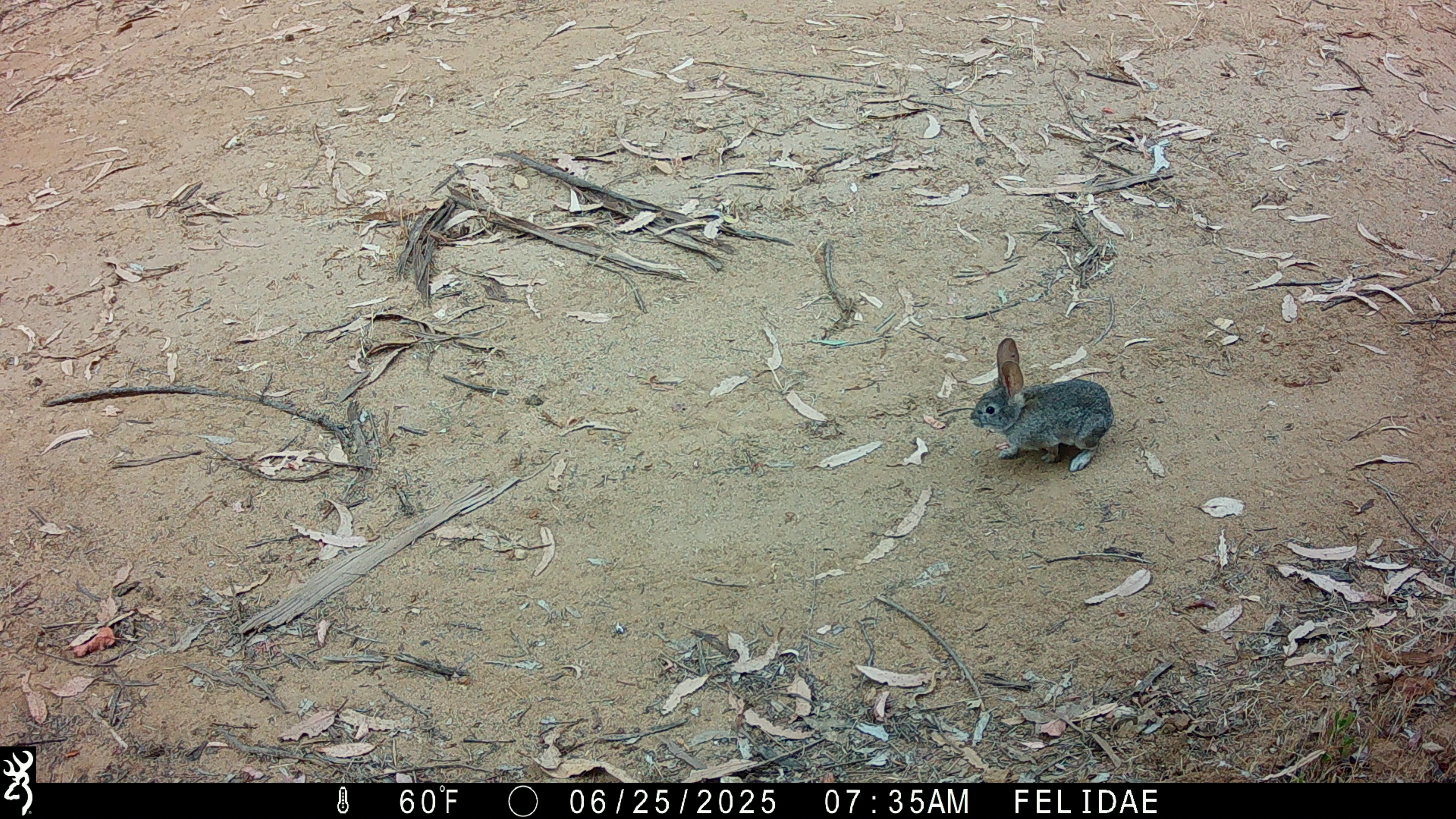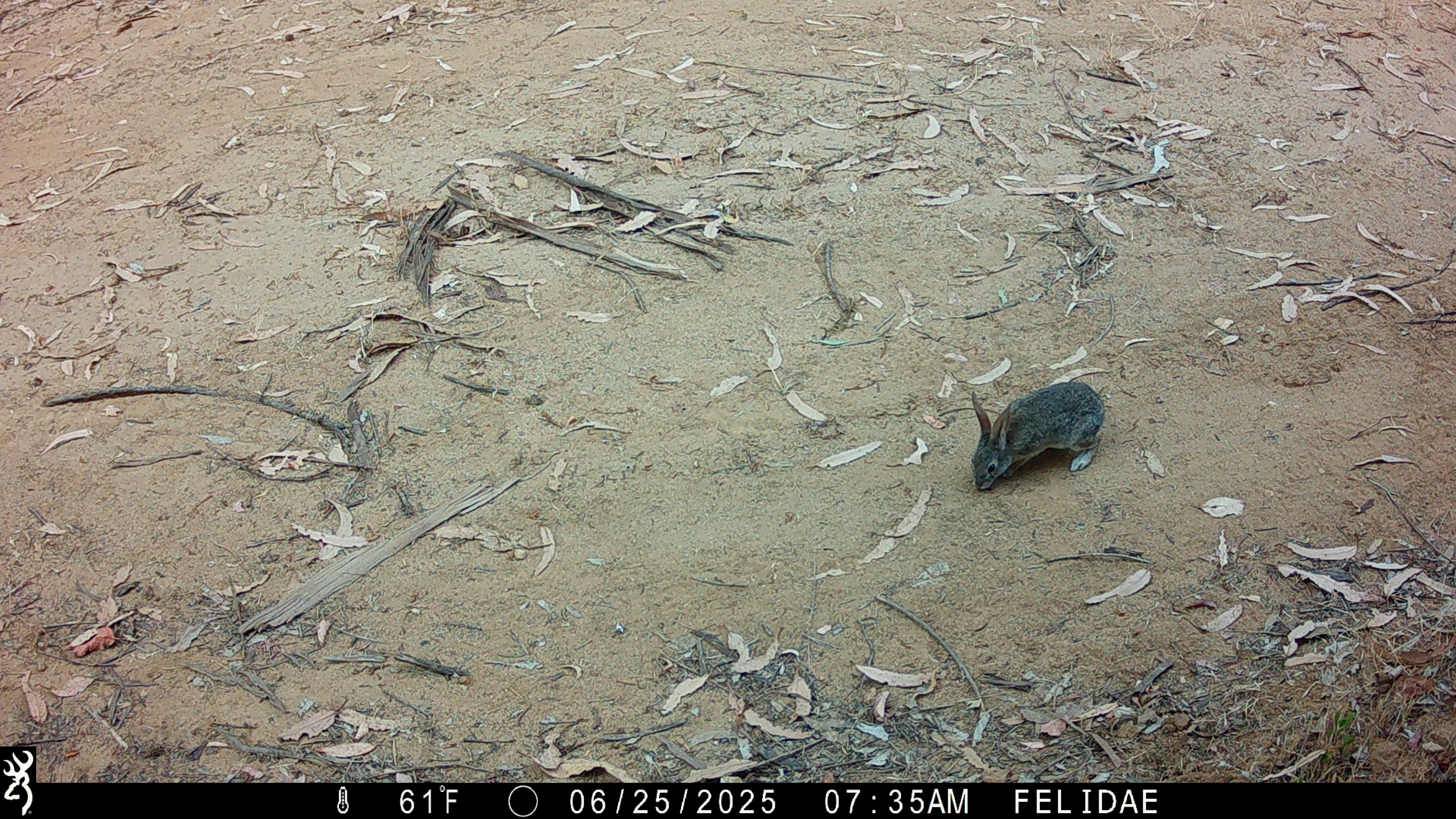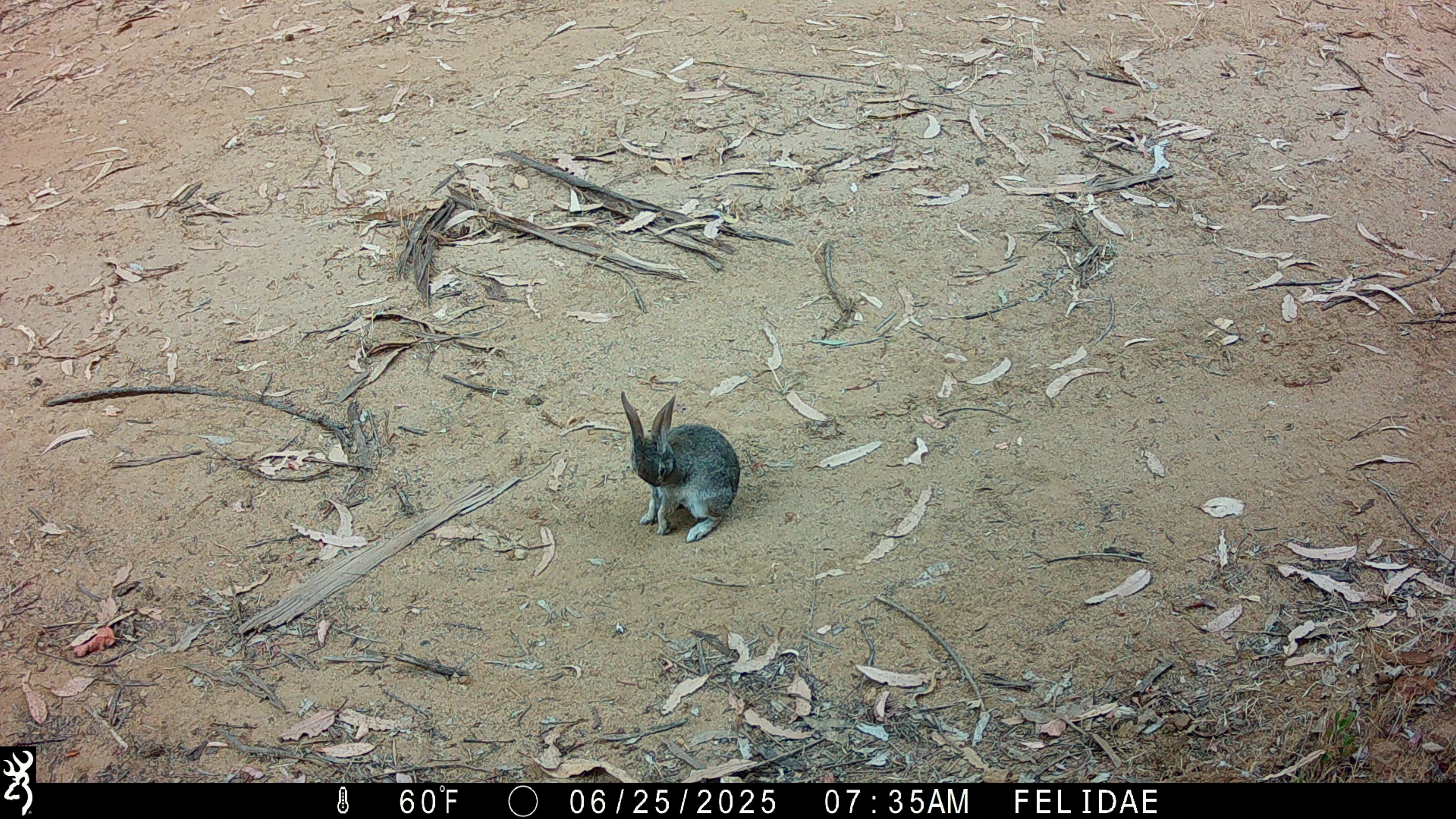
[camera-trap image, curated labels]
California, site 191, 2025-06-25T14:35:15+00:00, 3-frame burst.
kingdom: Animalia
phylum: Chordata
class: Mammalia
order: Lagomorpha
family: Leporidae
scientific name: Leporidae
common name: rabbit